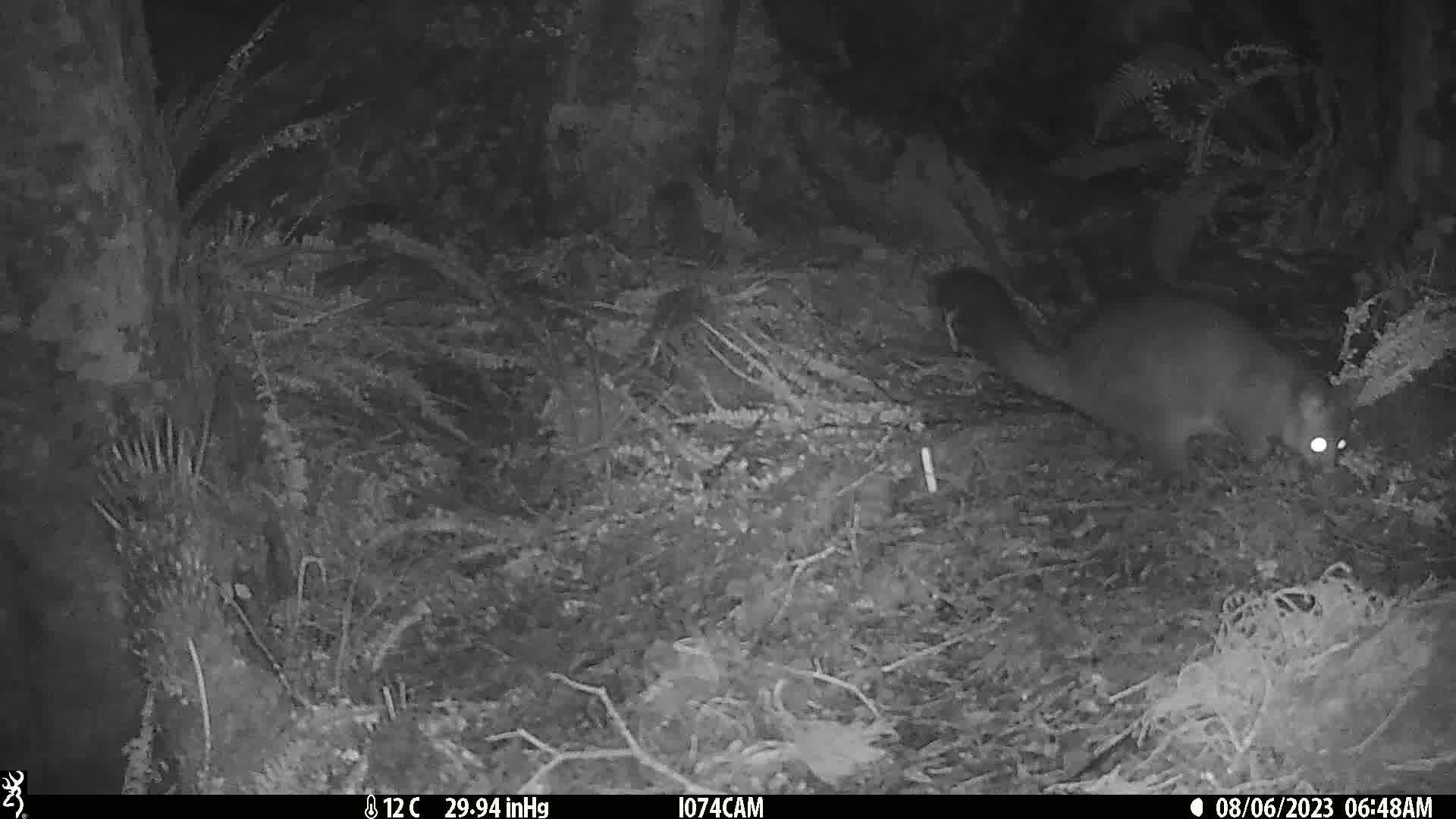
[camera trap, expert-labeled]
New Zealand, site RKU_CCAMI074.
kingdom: Animalia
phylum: Chordata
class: Mammalia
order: Diprotodontia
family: Phalangeridae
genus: Trichosurus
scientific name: Trichosurus vulpecula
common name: common brushtail possum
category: possum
Possum (common brushtail possum) (Trichosurus vulpecula).